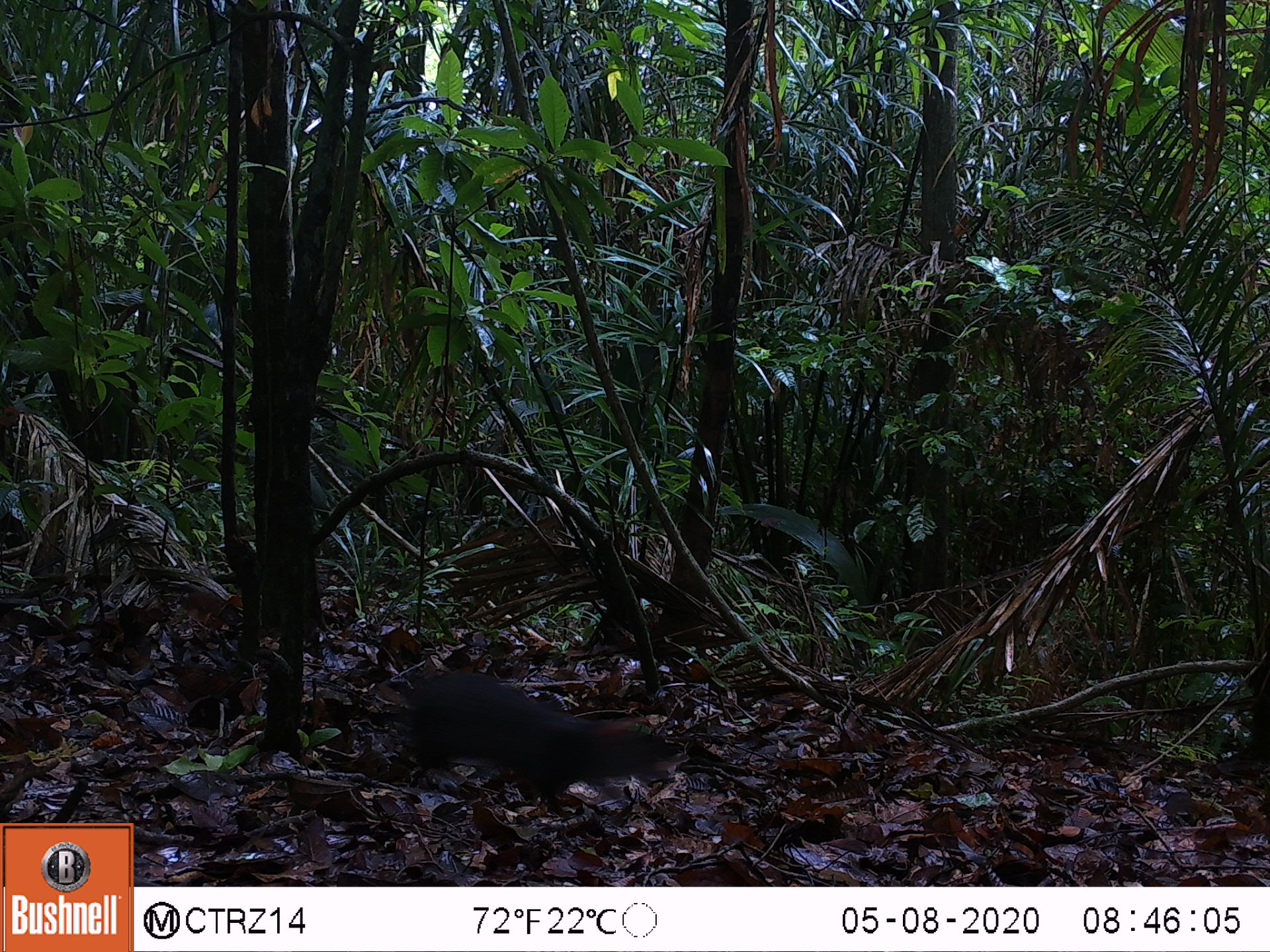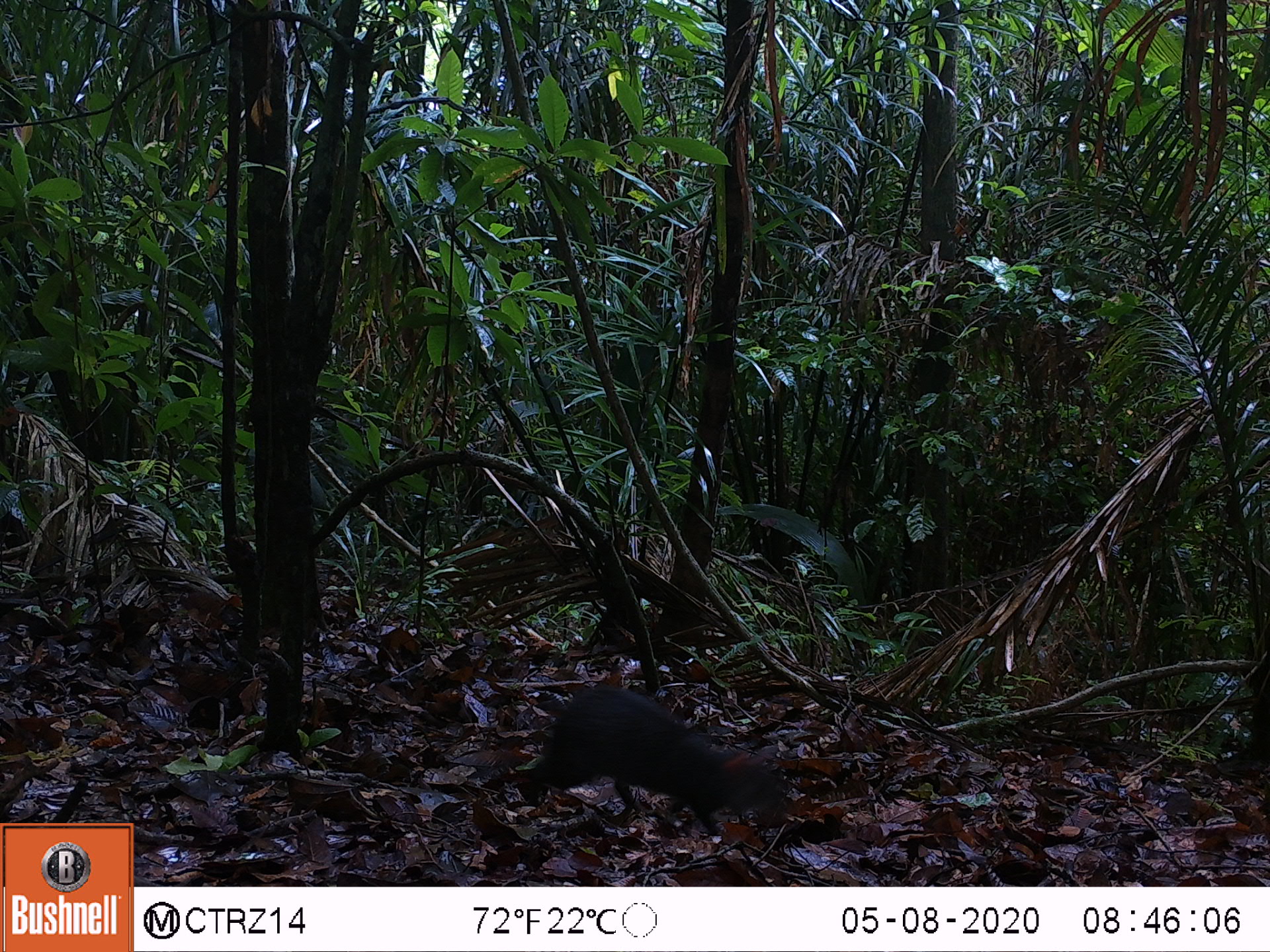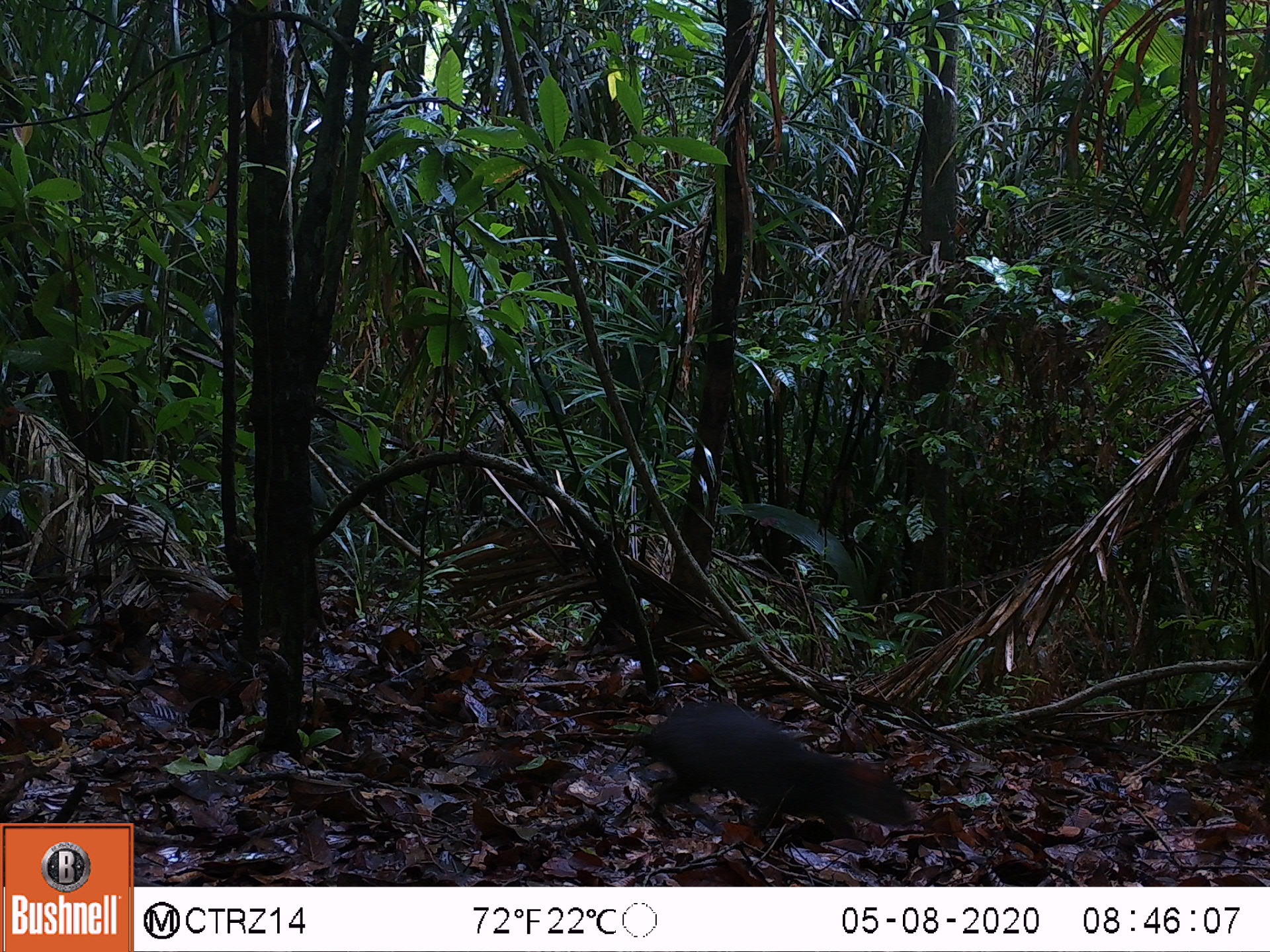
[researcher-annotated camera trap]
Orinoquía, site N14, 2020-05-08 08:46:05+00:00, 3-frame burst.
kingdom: Animalia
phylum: Chordata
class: Mammalia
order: Rodentia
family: Dasyproctidae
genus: Dasyprocta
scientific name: Dasyprocta fuliginosa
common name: black agouti